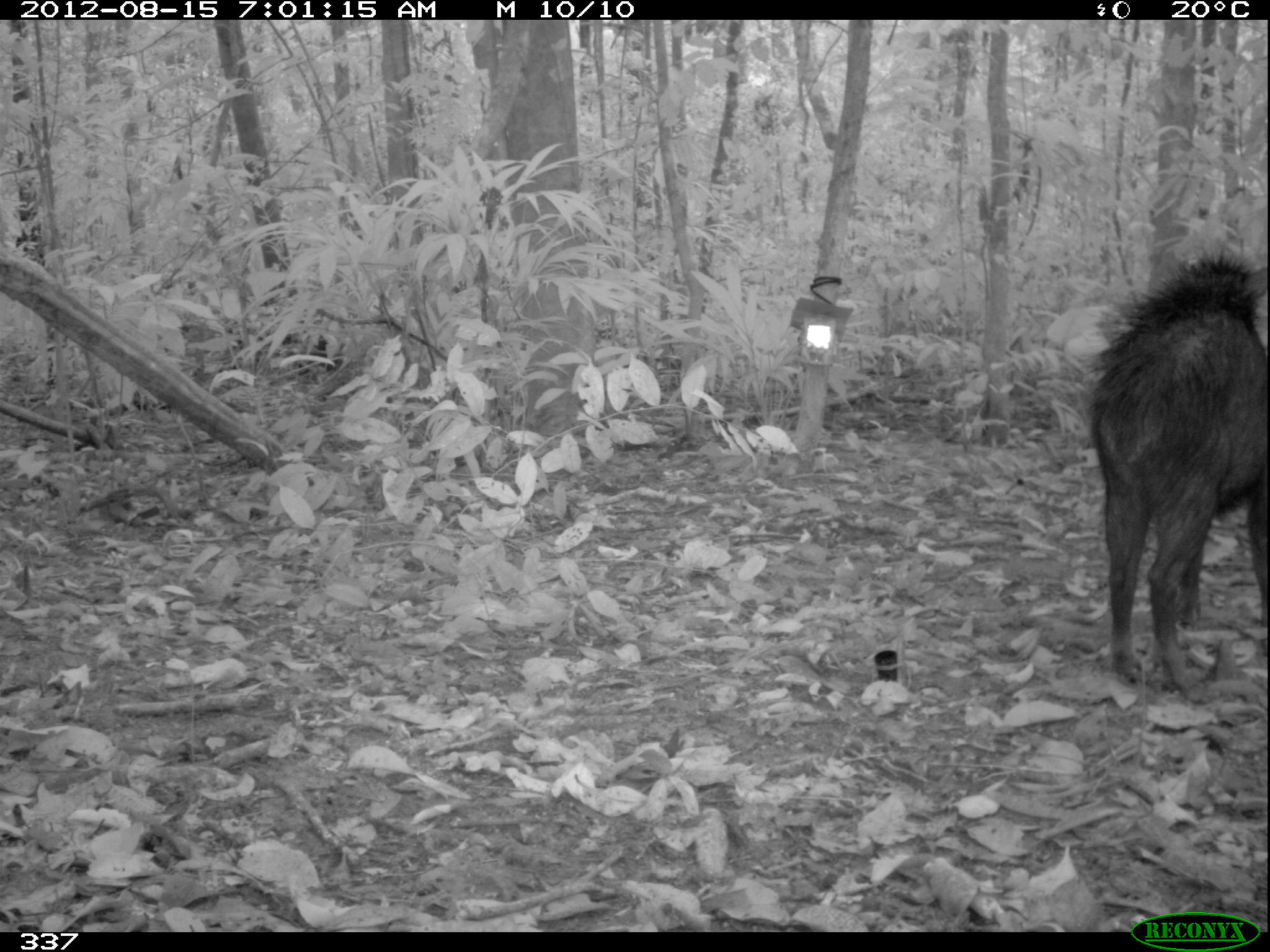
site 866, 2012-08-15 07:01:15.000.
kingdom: Animalia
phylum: Chordata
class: Mammalia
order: Artiodactyla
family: Tayassuidae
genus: Tayassu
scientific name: Tayassu pecari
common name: white-lipped peccary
Tayassu pecari (white-lipped peccary).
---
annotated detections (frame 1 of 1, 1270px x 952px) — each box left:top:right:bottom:
tayassu pecari: 1086:250:1270:704